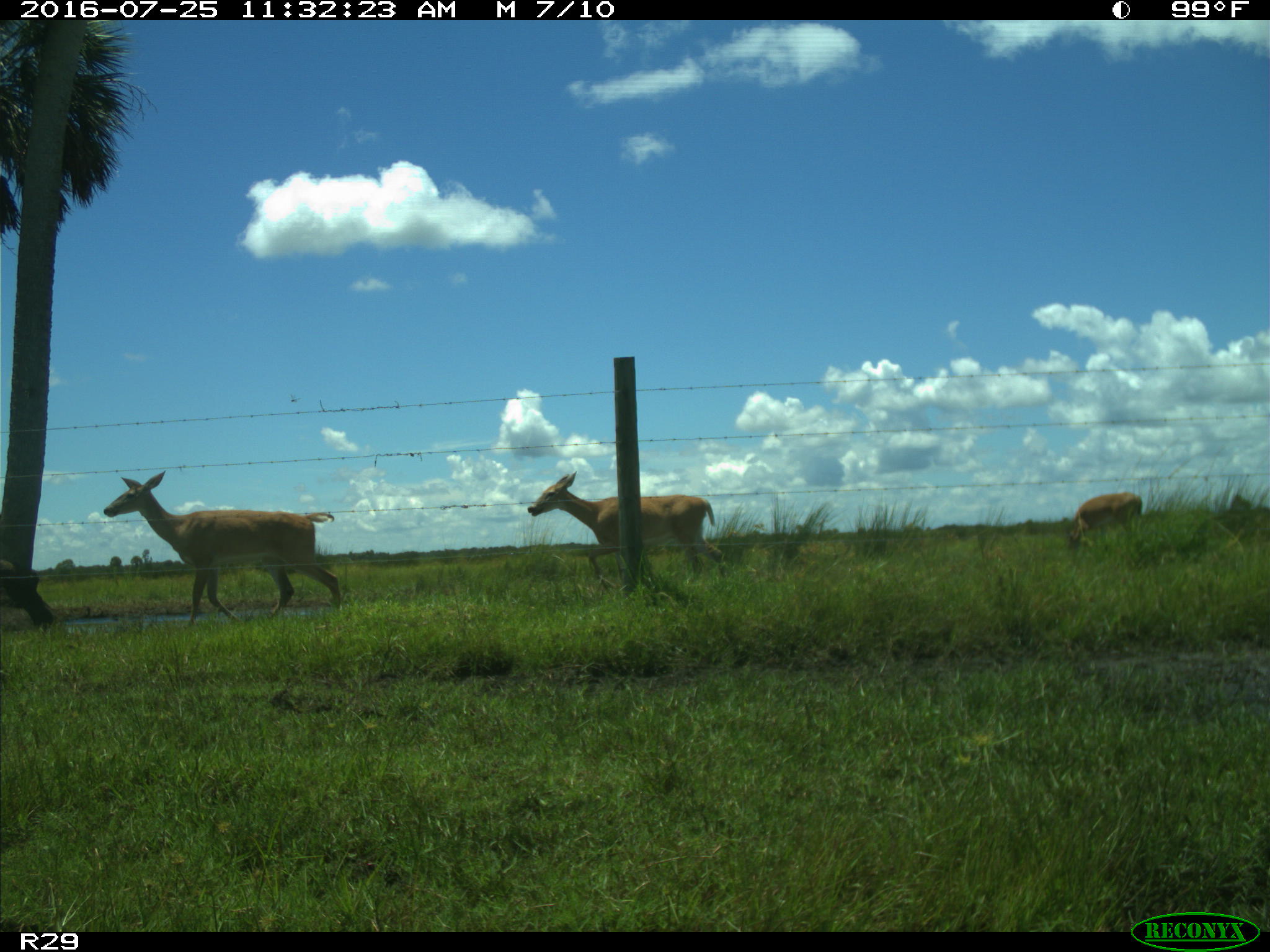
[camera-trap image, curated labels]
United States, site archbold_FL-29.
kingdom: Animalia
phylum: Chordata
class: Mammalia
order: Artiodactyla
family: Cervidae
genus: Odocoileus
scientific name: Odocoileus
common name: deer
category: unidentified deer